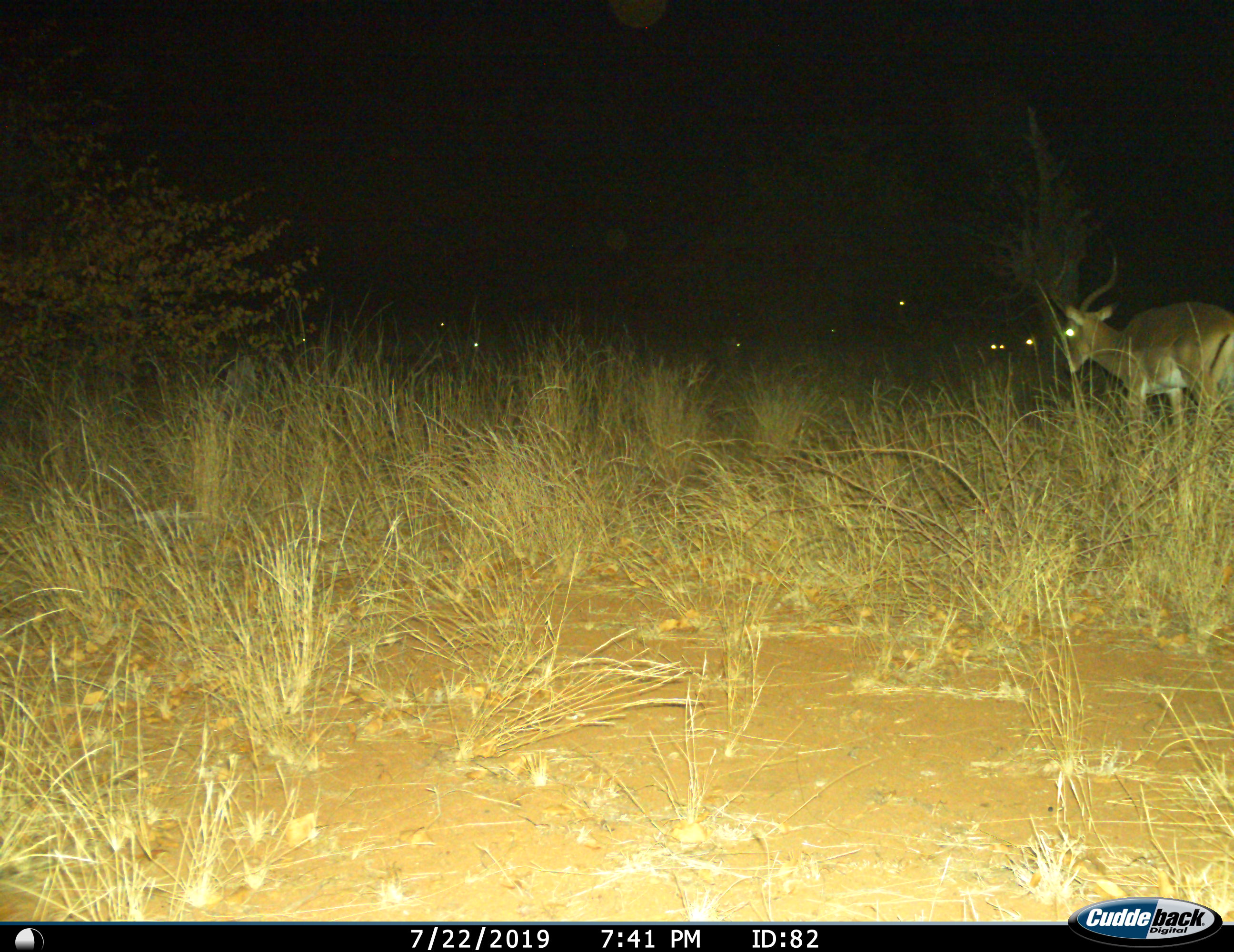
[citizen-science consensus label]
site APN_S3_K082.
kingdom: Animalia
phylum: Chordata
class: Mammalia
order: Artiodactyla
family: Bovidae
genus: Aepyceros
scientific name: Aepyceros melampus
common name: impala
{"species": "impala (Aepyceros melampus)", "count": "9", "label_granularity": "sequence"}